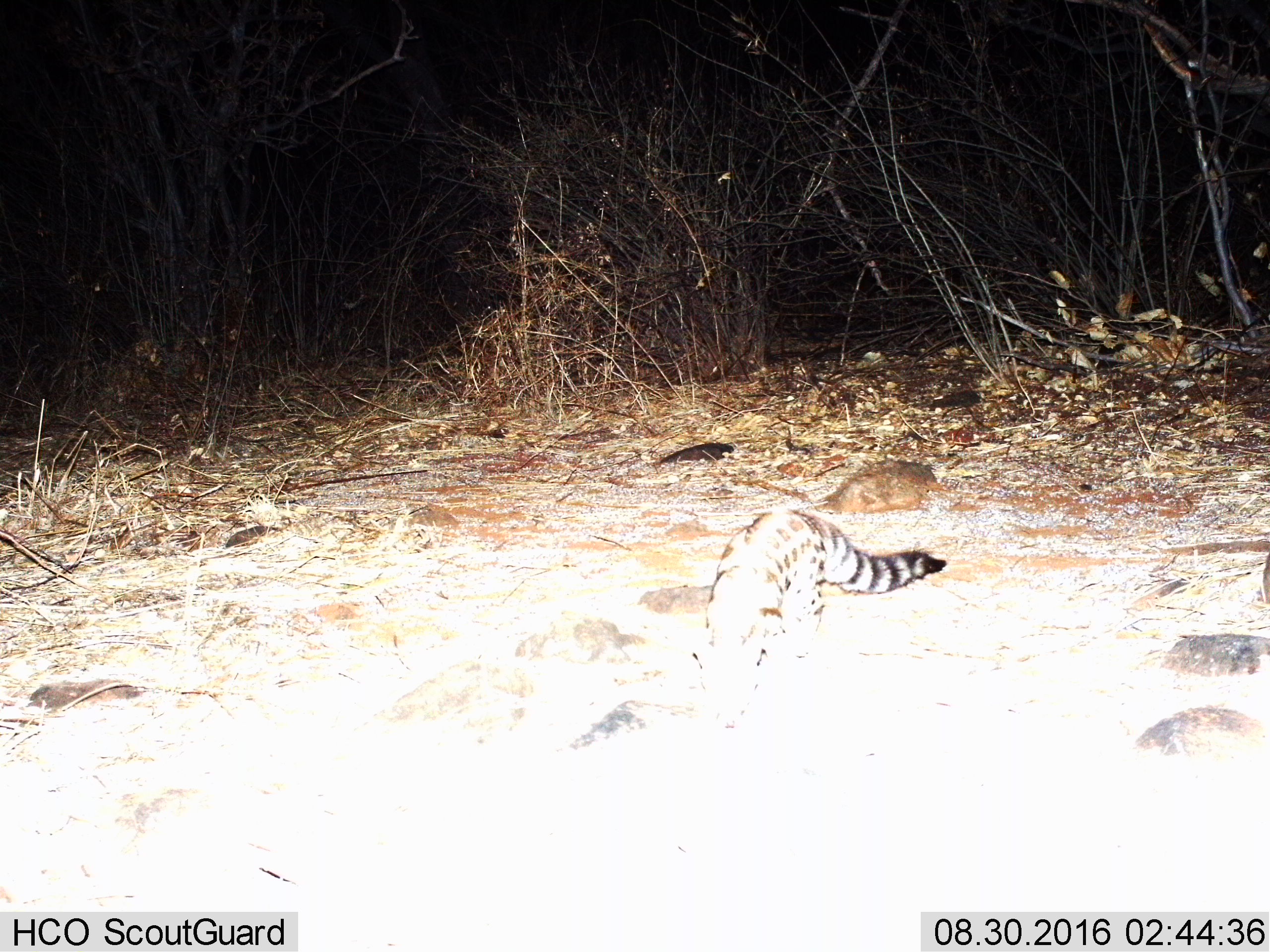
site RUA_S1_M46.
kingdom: Animalia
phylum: Chordata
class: Mammalia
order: Carnivora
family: Viverridae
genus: Genetta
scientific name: Genetta genetta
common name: small-spotted genet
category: genetcommonsmallspotted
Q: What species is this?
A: Genetcommonsmallspotted (small-spotted genet) (Genetta genetta).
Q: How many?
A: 1.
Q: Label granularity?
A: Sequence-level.